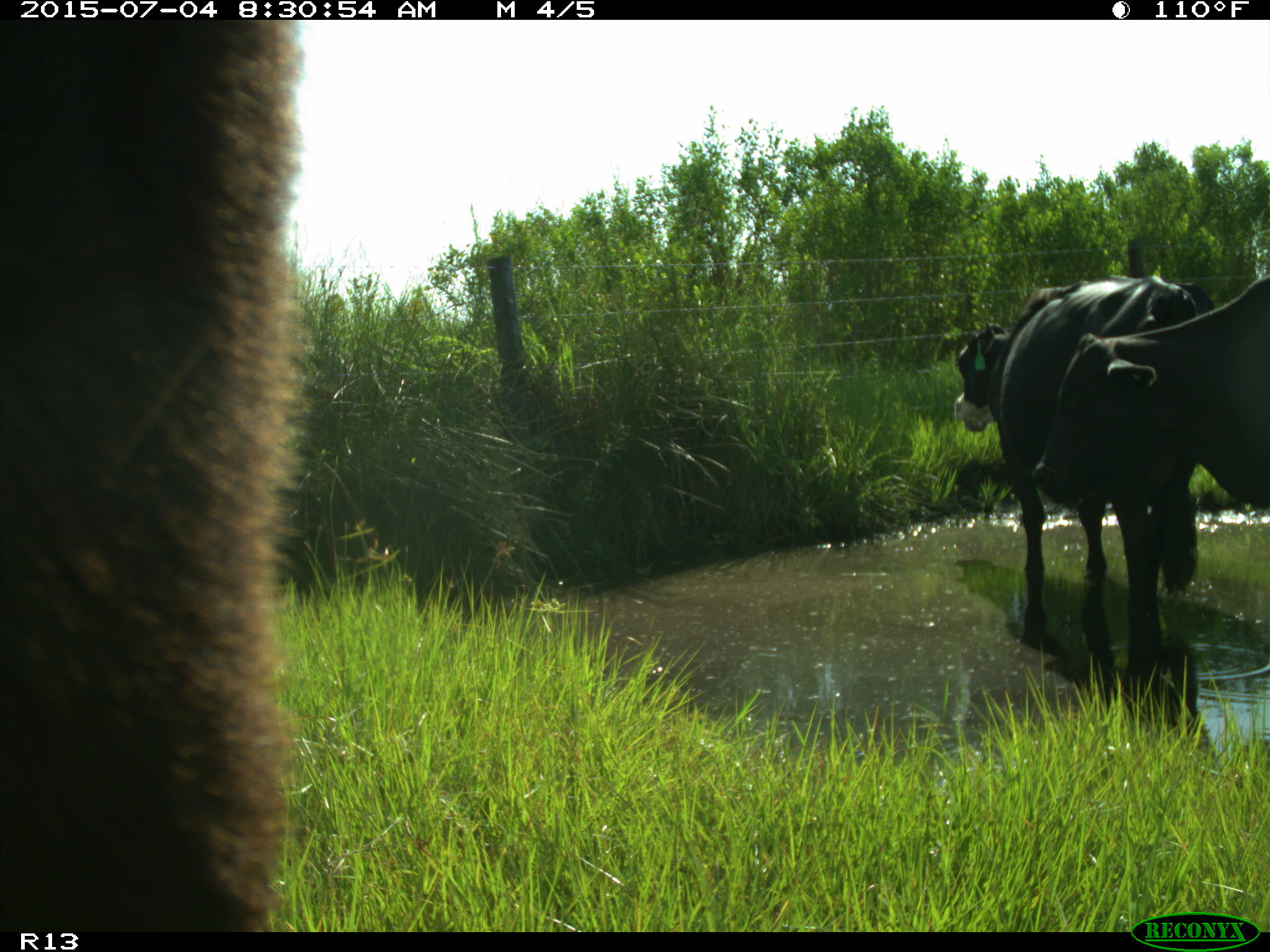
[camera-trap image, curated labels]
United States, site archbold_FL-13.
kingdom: Animalia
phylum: Chordata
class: Mammalia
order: Artiodactyla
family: Bovidae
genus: Bos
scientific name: Bos taurus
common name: domestic cow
Bos taurus (domestic cow).